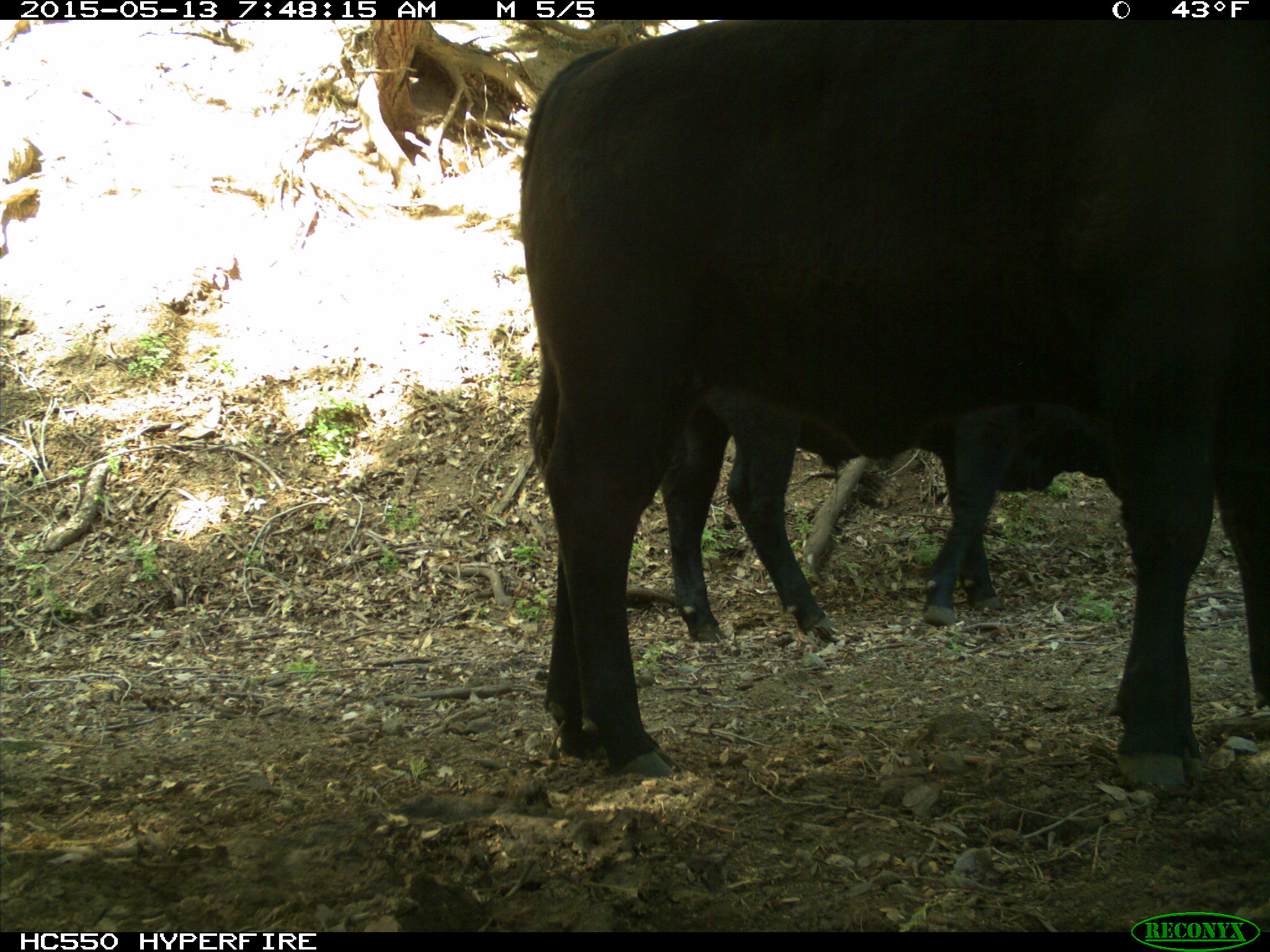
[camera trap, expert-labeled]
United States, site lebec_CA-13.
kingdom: Animalia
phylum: Chordata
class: Mammalia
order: Artiodactyla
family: Bovidae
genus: Bos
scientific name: Bos taurus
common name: domestic cow